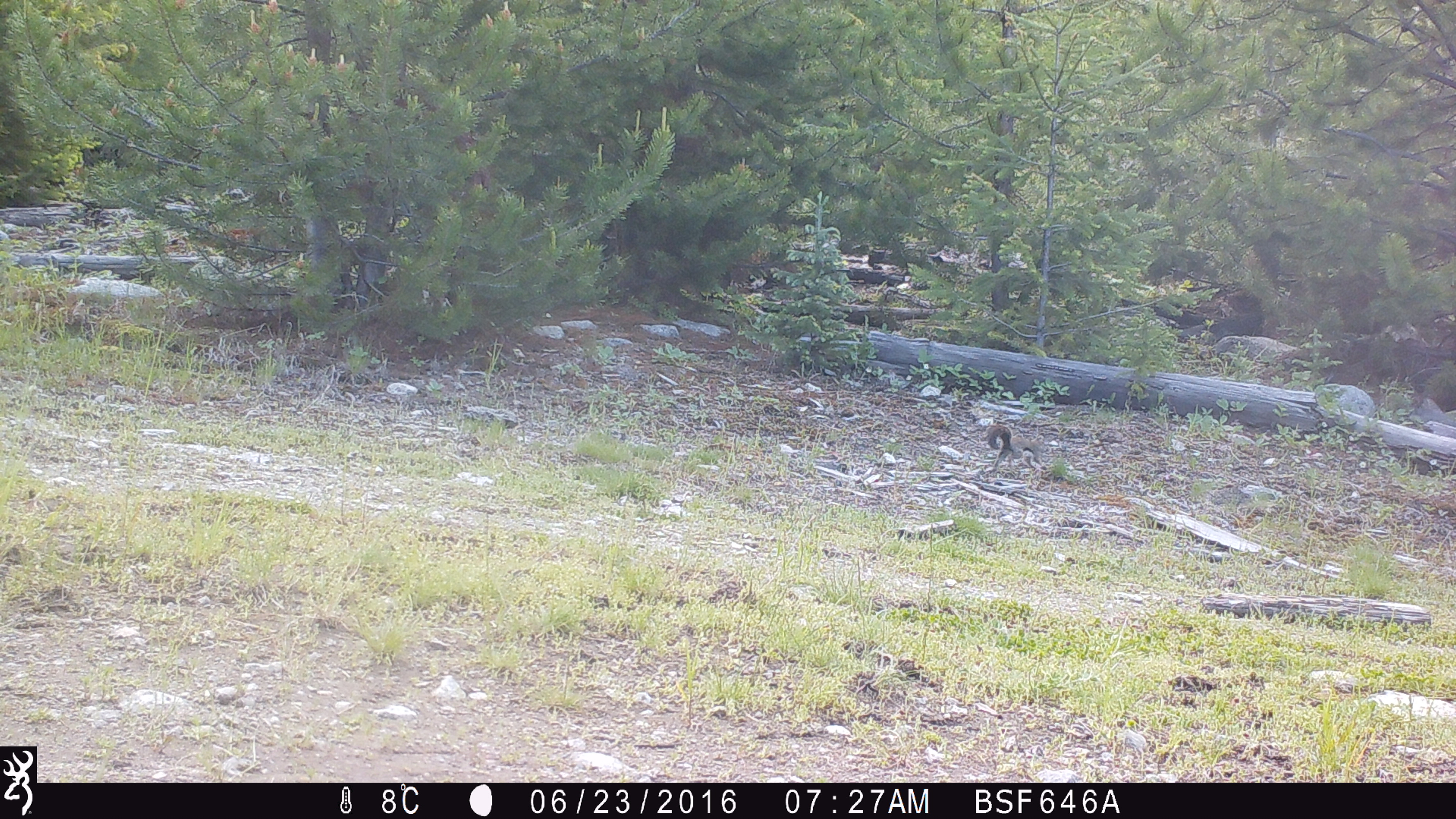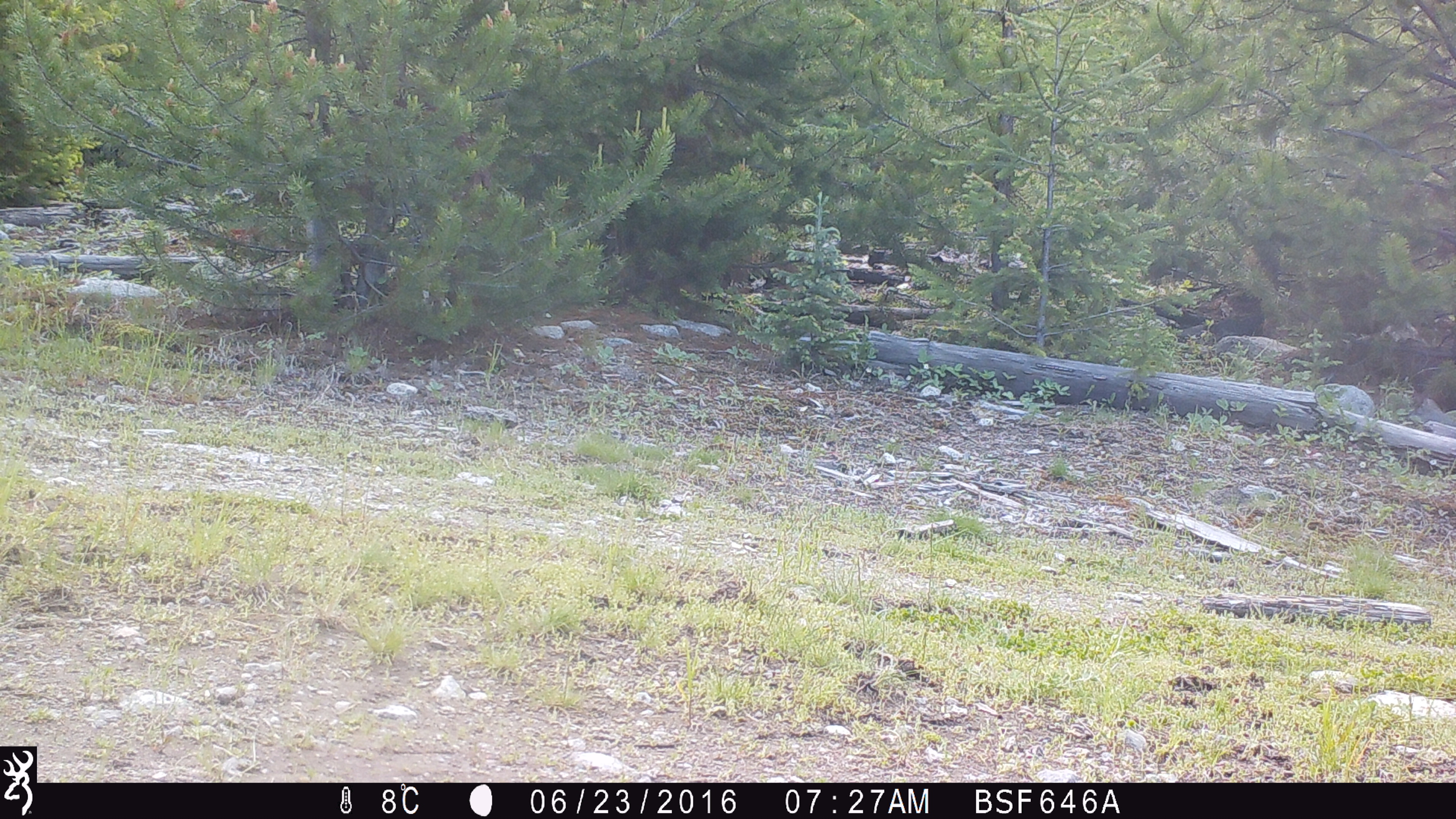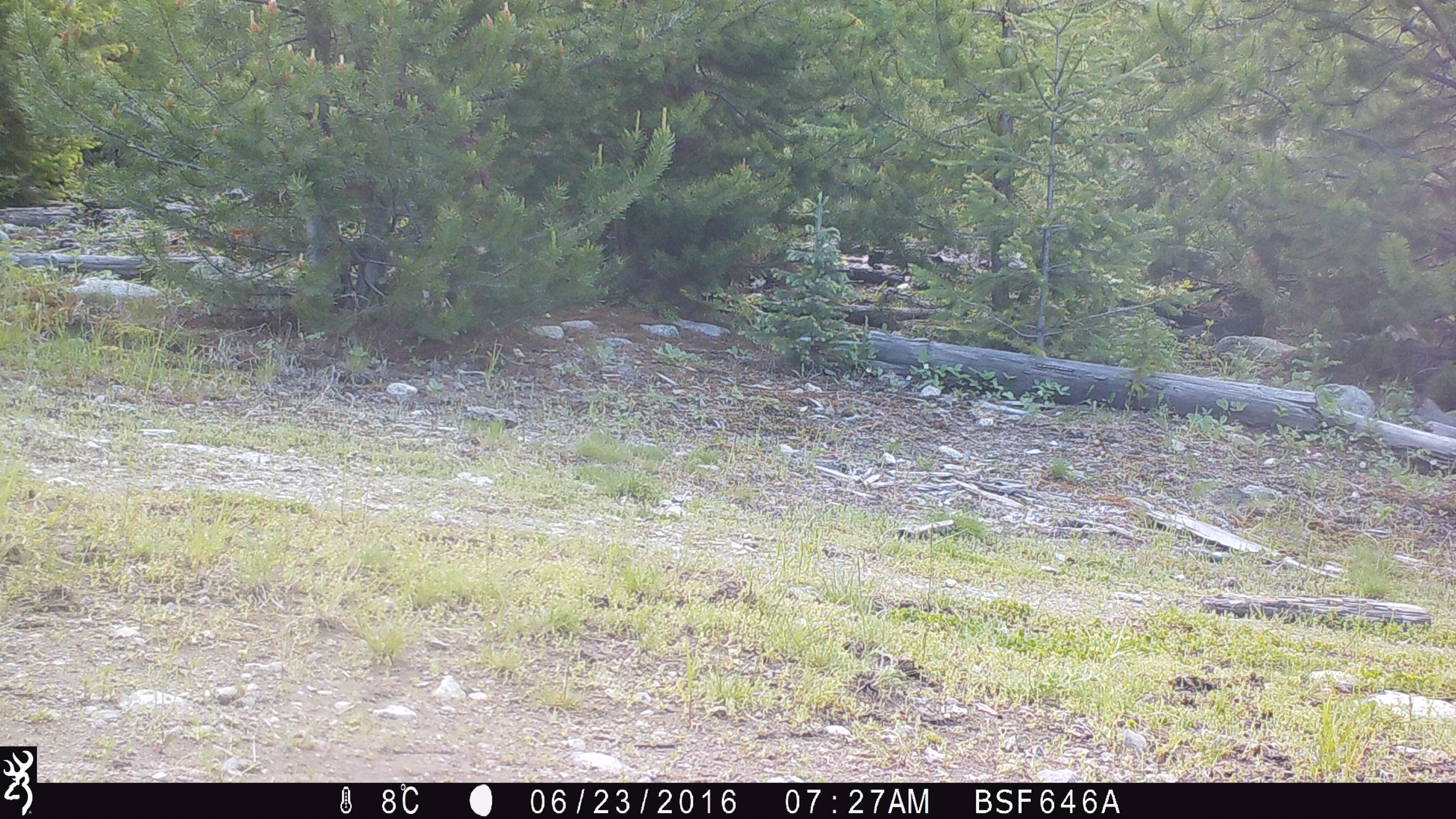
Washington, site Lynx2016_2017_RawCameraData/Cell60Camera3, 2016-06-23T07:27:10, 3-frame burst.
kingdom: Animalia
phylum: Chordata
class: Mammalia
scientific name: Mammalia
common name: small mammal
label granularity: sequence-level